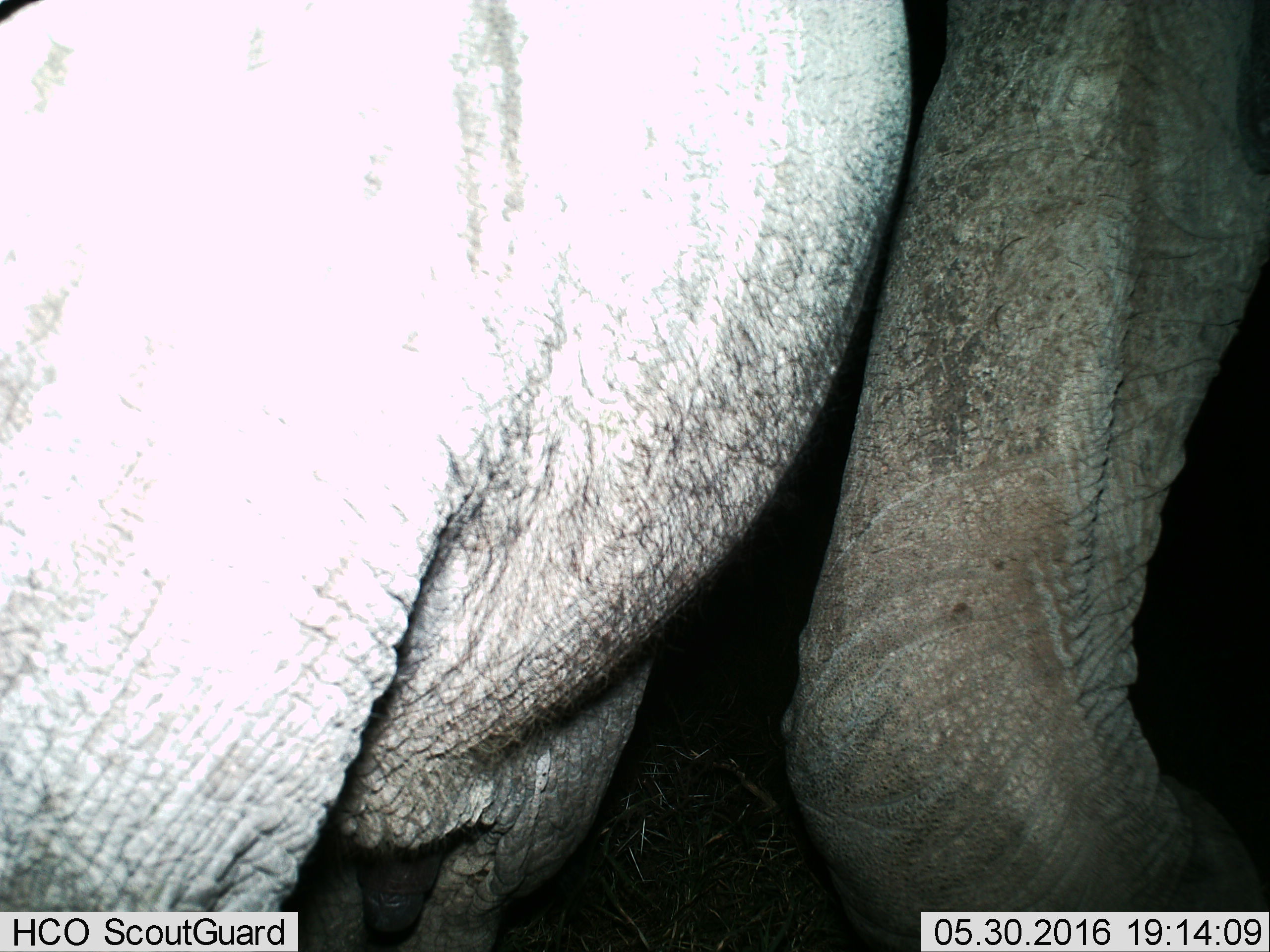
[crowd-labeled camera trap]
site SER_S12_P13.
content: unidentified animal